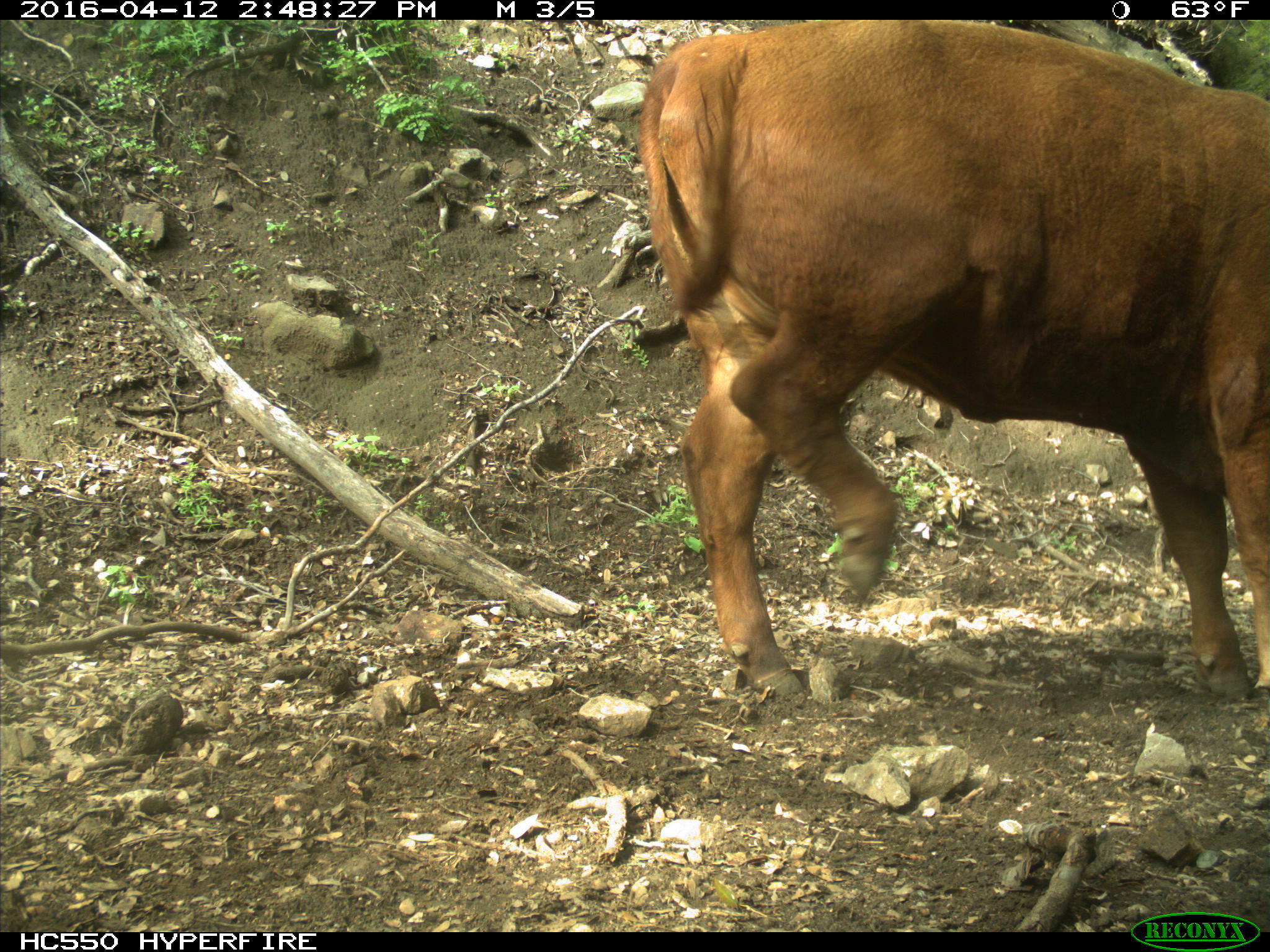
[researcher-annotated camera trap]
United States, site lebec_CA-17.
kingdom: Animalia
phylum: Chordata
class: Mammalia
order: Artiodactyla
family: Bovidae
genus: Bos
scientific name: Bos taurus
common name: domestic cow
Bos taurus (domestic cow).